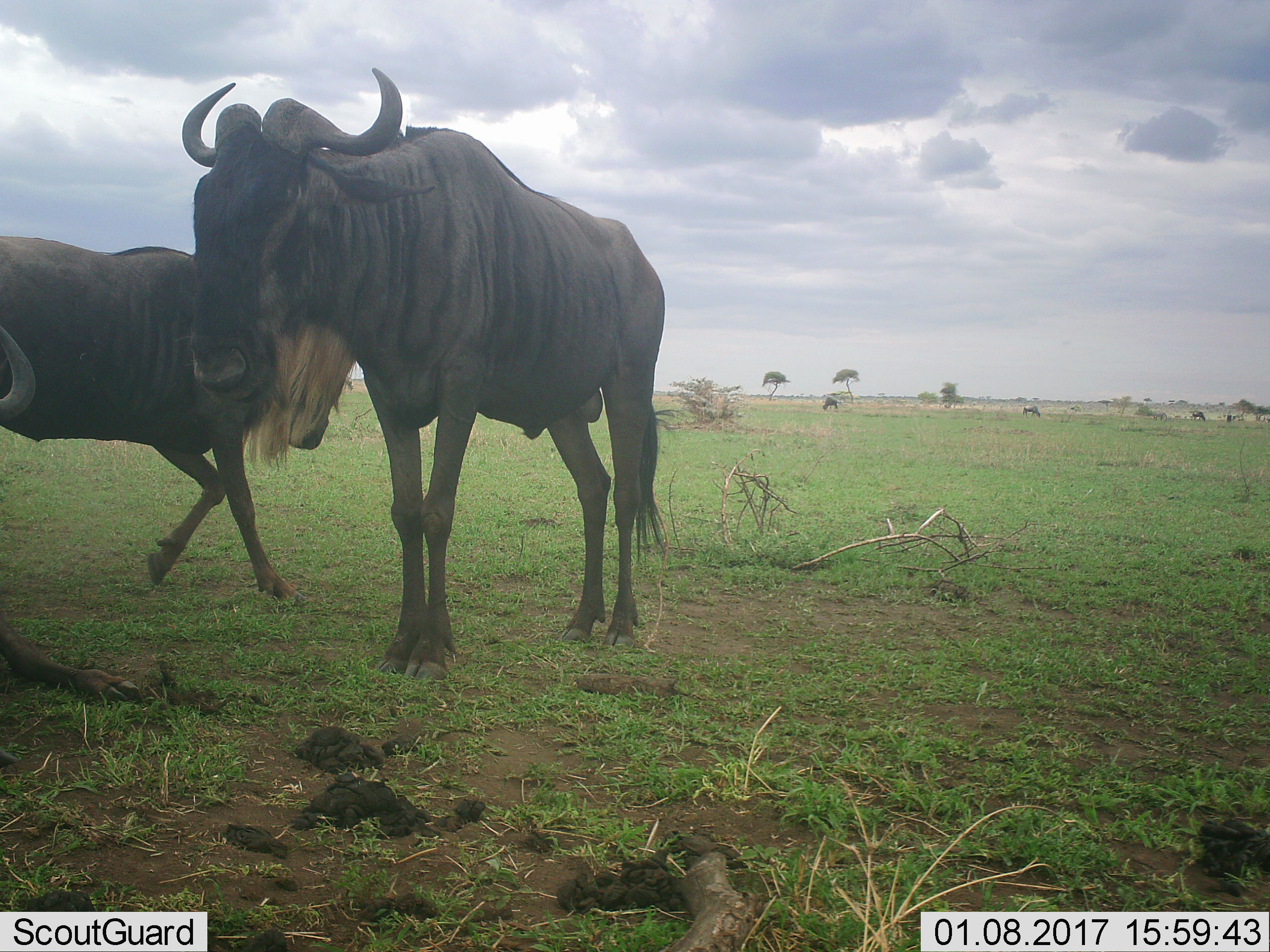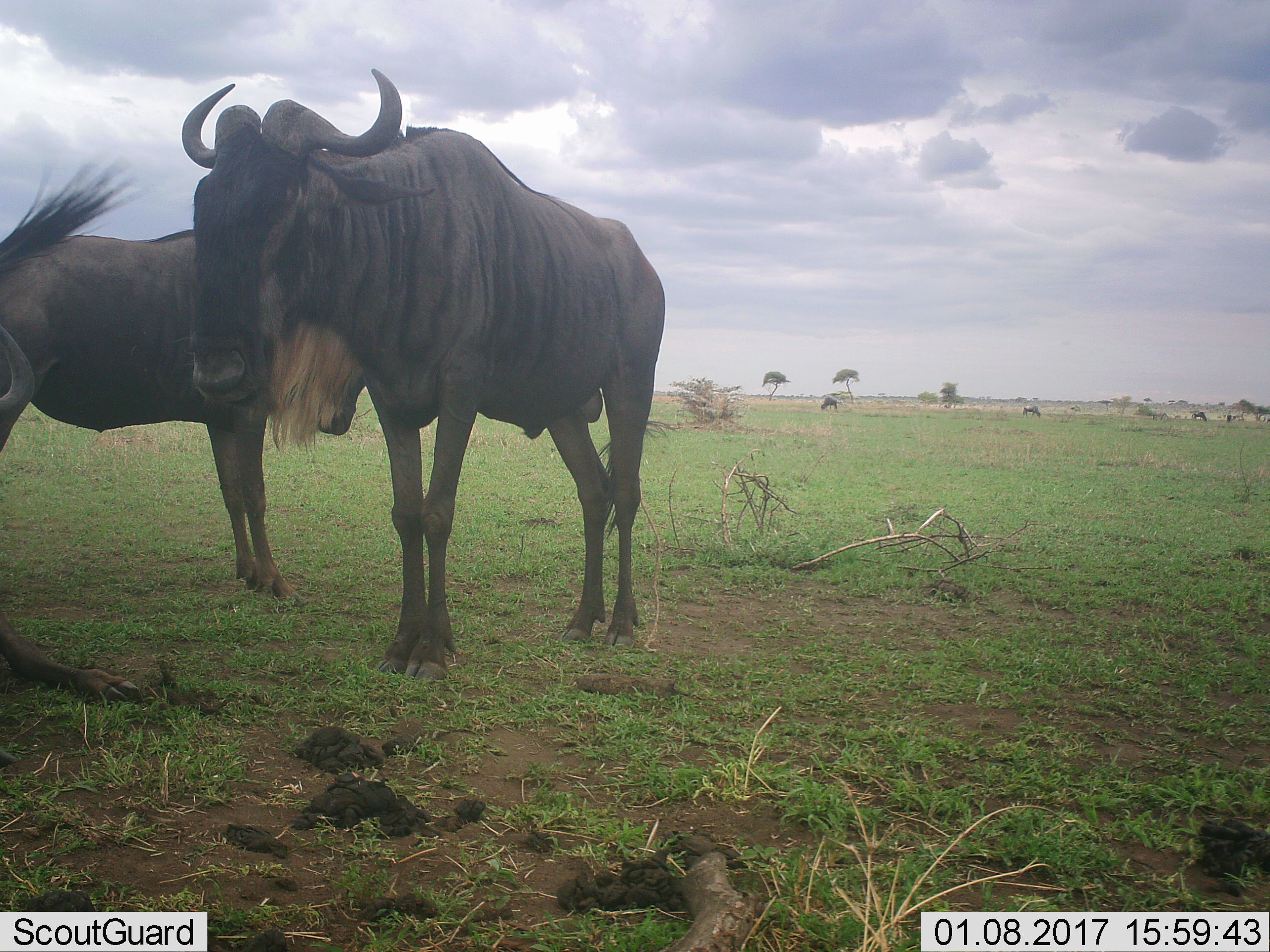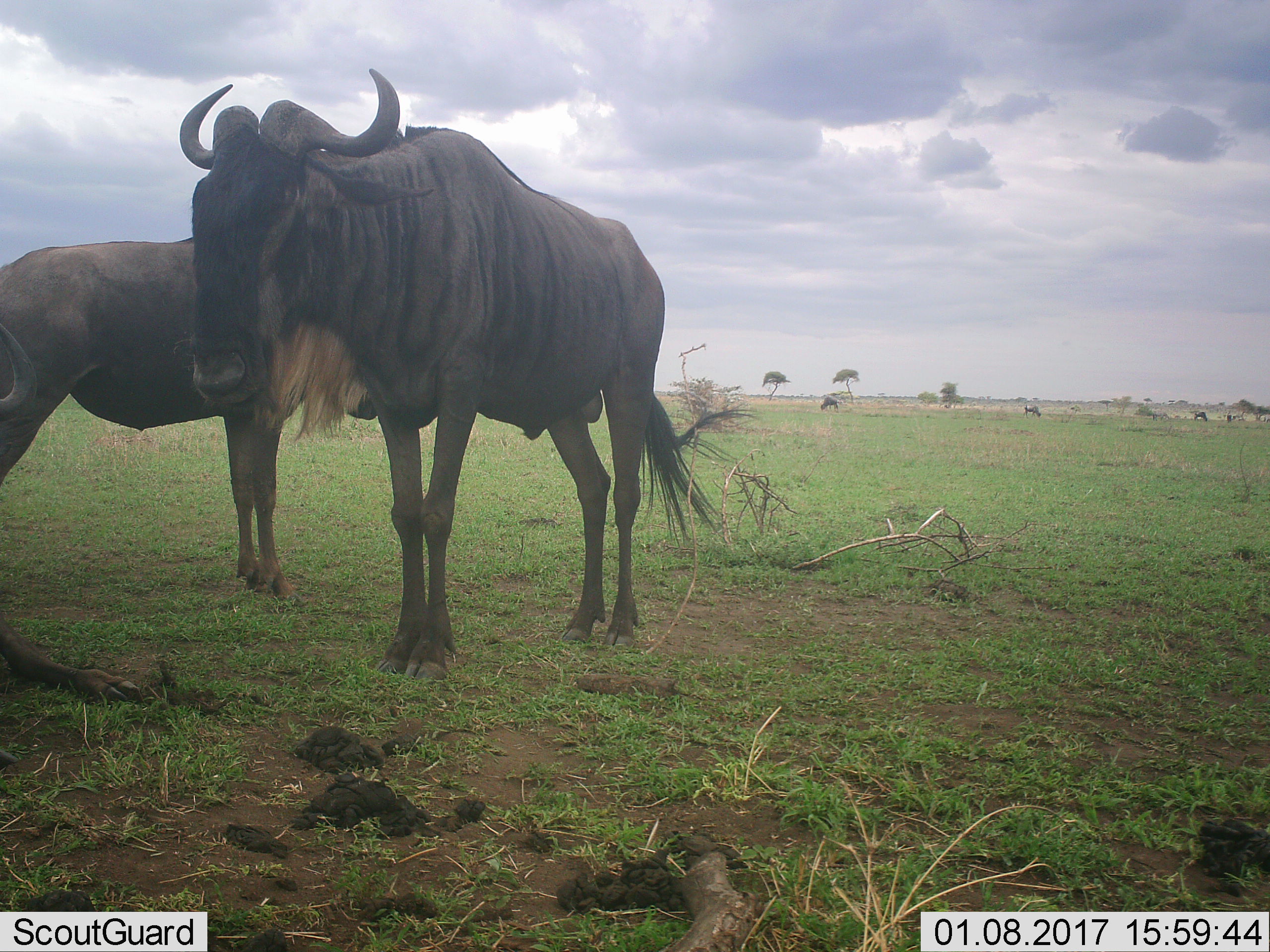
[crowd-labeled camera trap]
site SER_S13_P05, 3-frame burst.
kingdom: Animalia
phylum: Chordata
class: Mammalia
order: Artiodactyla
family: Bovidae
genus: Connochaetes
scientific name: Connochaetes taurinus taurinus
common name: blue wildebeest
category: wildebeestblue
Wildebeestblue (blue wildebeest) (Connochaetes taurinus taurinus), count 6. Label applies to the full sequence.